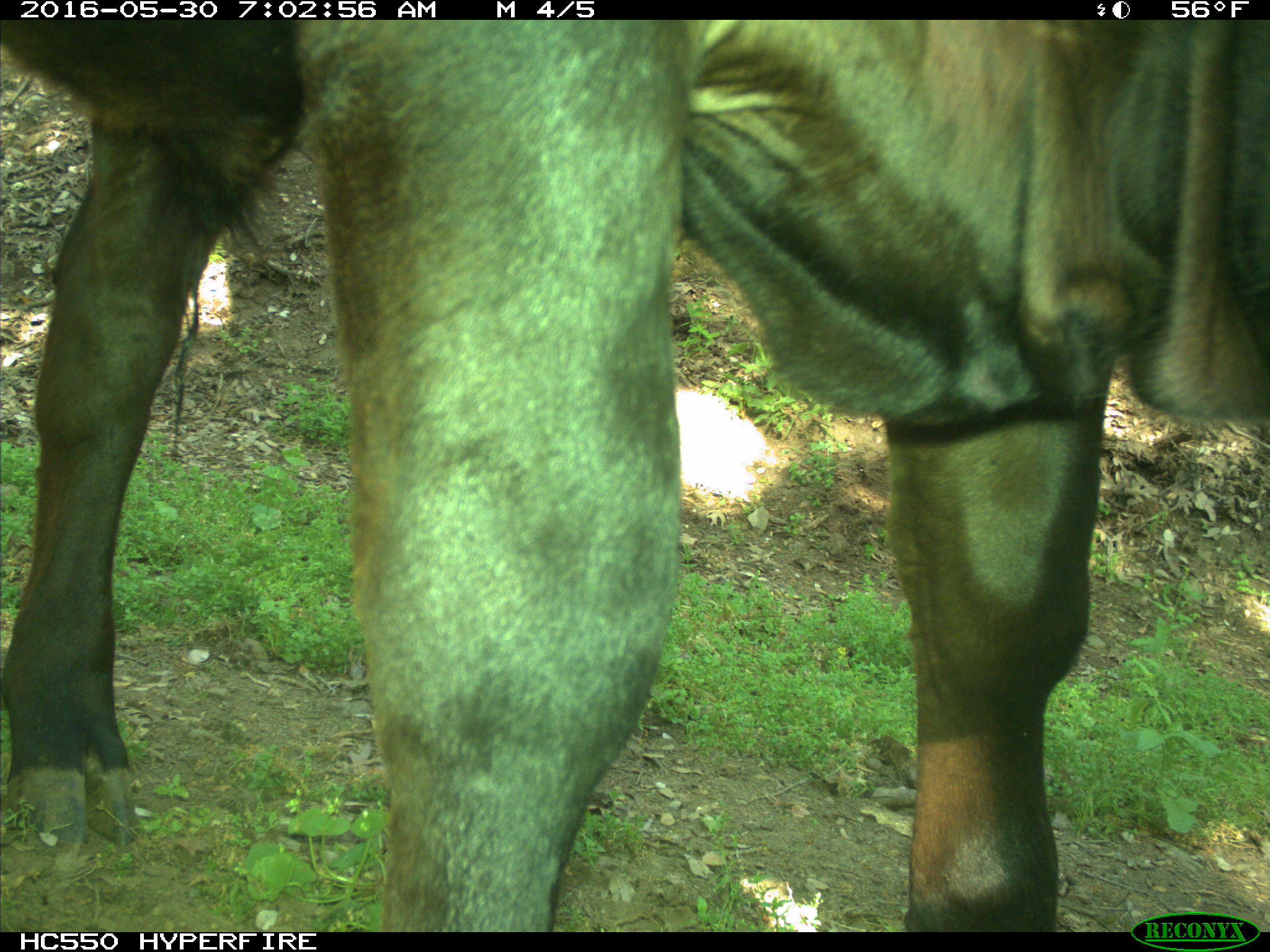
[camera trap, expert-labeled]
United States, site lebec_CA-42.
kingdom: Animalia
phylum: Chordata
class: Mammalia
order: Artiodactyla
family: Bovidae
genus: Bos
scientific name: Bos taurus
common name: domestic cow